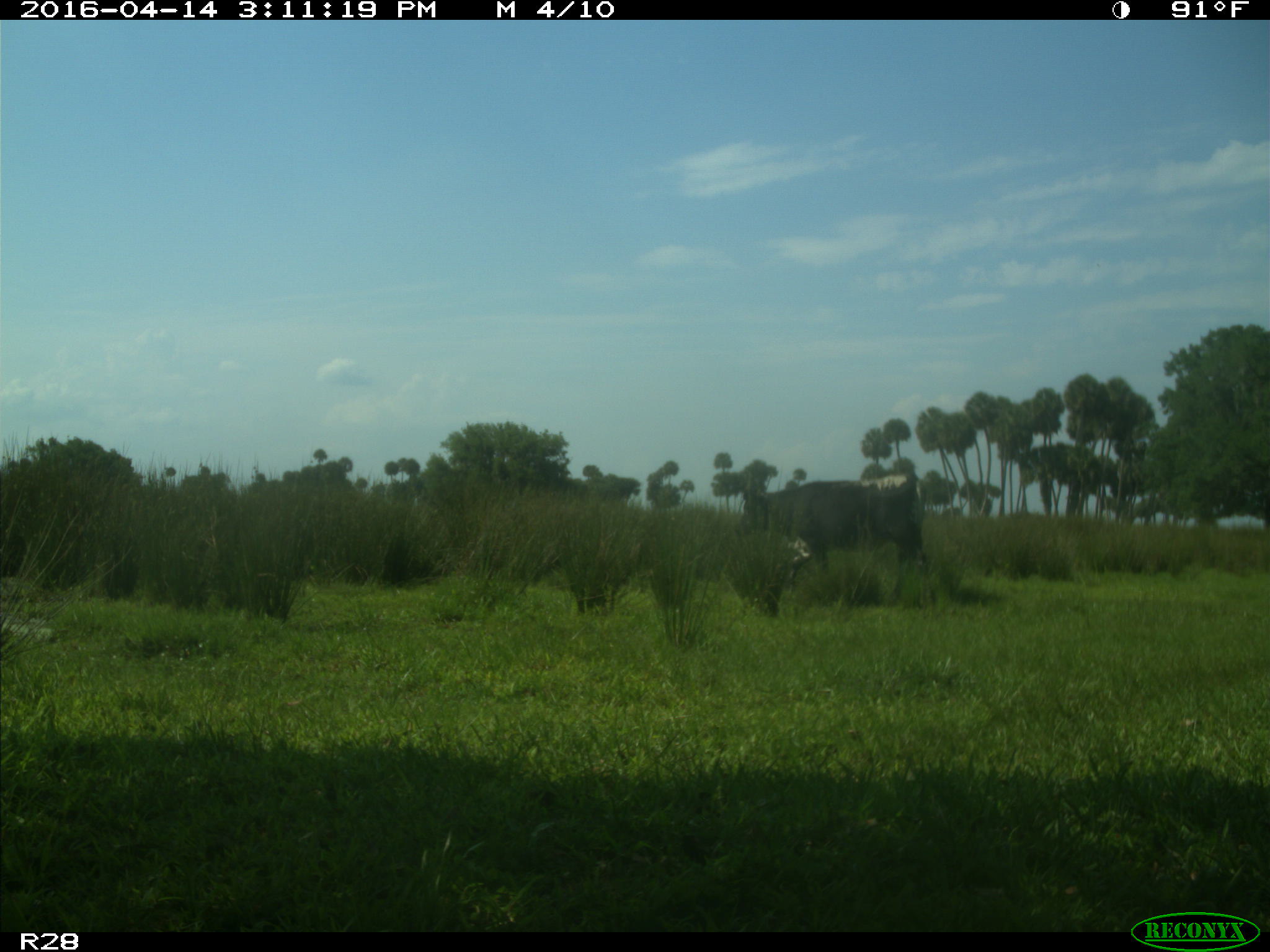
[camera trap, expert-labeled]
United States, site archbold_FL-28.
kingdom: Animalia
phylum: Chordata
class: Mammalia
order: Artiodactyla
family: Bovidae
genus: Bos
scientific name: Bos taurus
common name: domestic cow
Bos taurus (domestic cow).